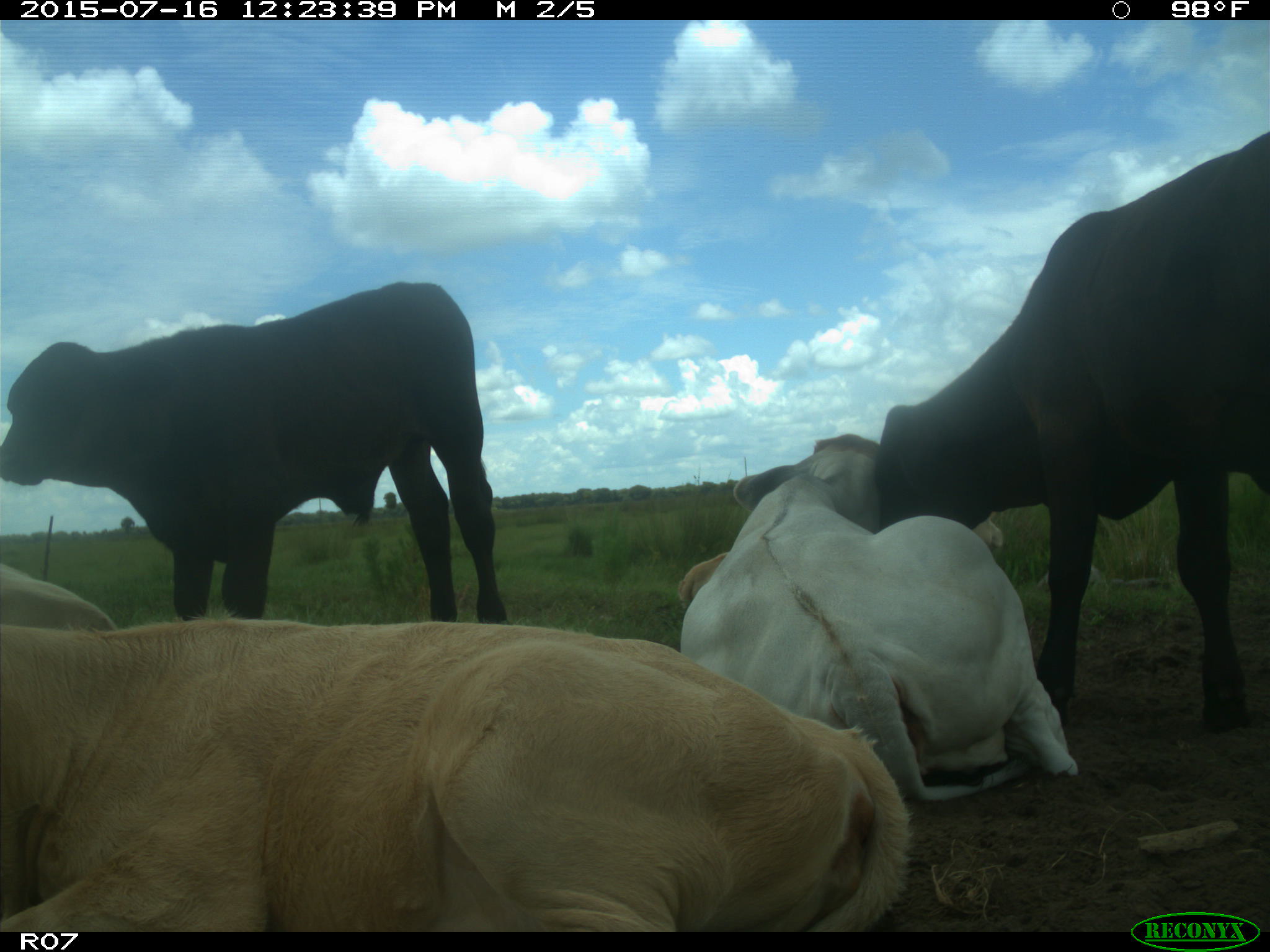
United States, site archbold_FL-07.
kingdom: Animalia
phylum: Chordata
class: Mammalia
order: Artiodactyla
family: Bovidae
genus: Bos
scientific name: Bos taurus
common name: domestic cow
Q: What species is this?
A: Bos taurus (domestic cow).